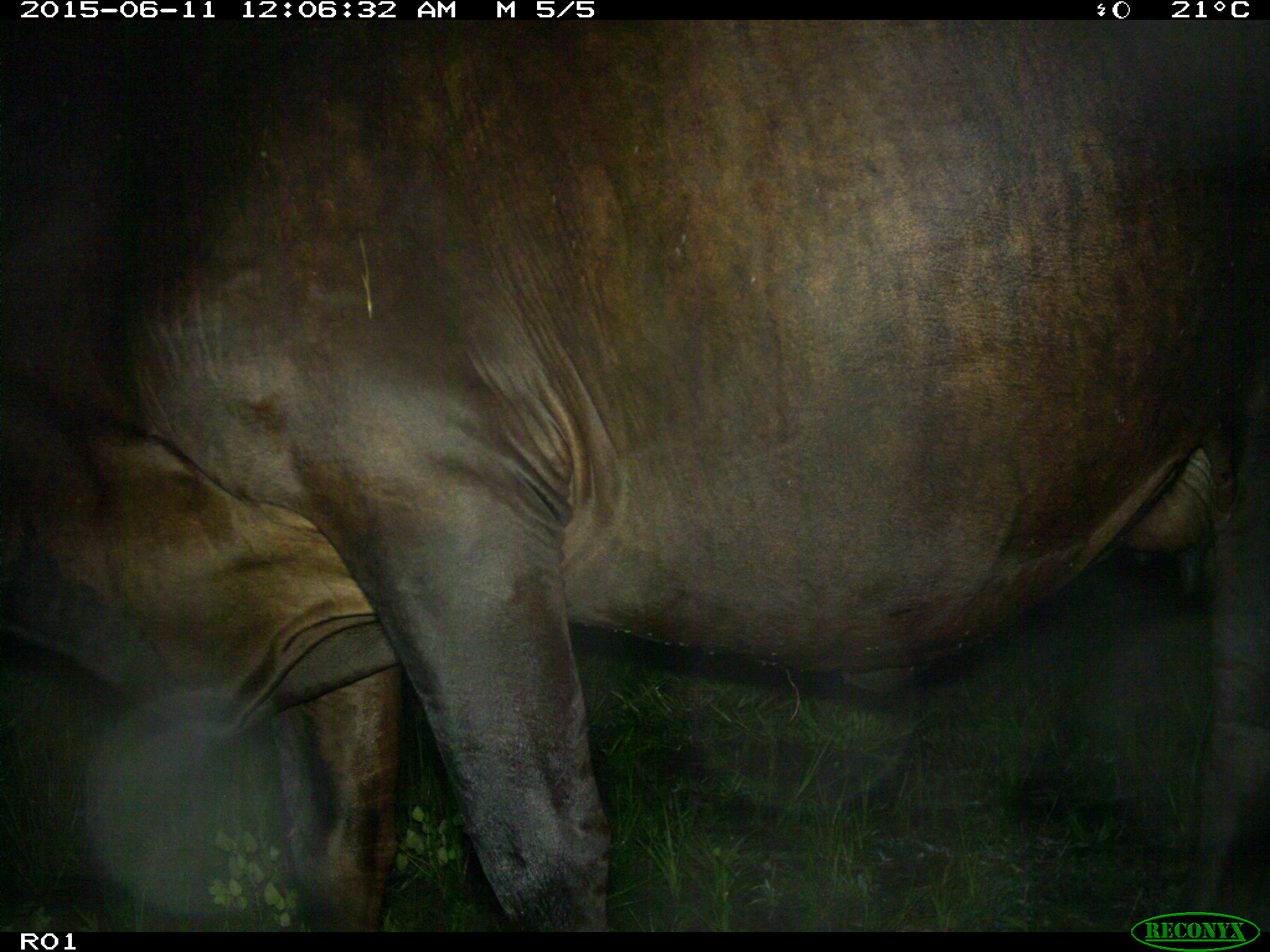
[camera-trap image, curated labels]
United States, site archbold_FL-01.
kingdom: Animalia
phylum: Chordata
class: Mammalia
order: Artiodactyla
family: Bovidae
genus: Bos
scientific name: Bos taurus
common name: domestic cow